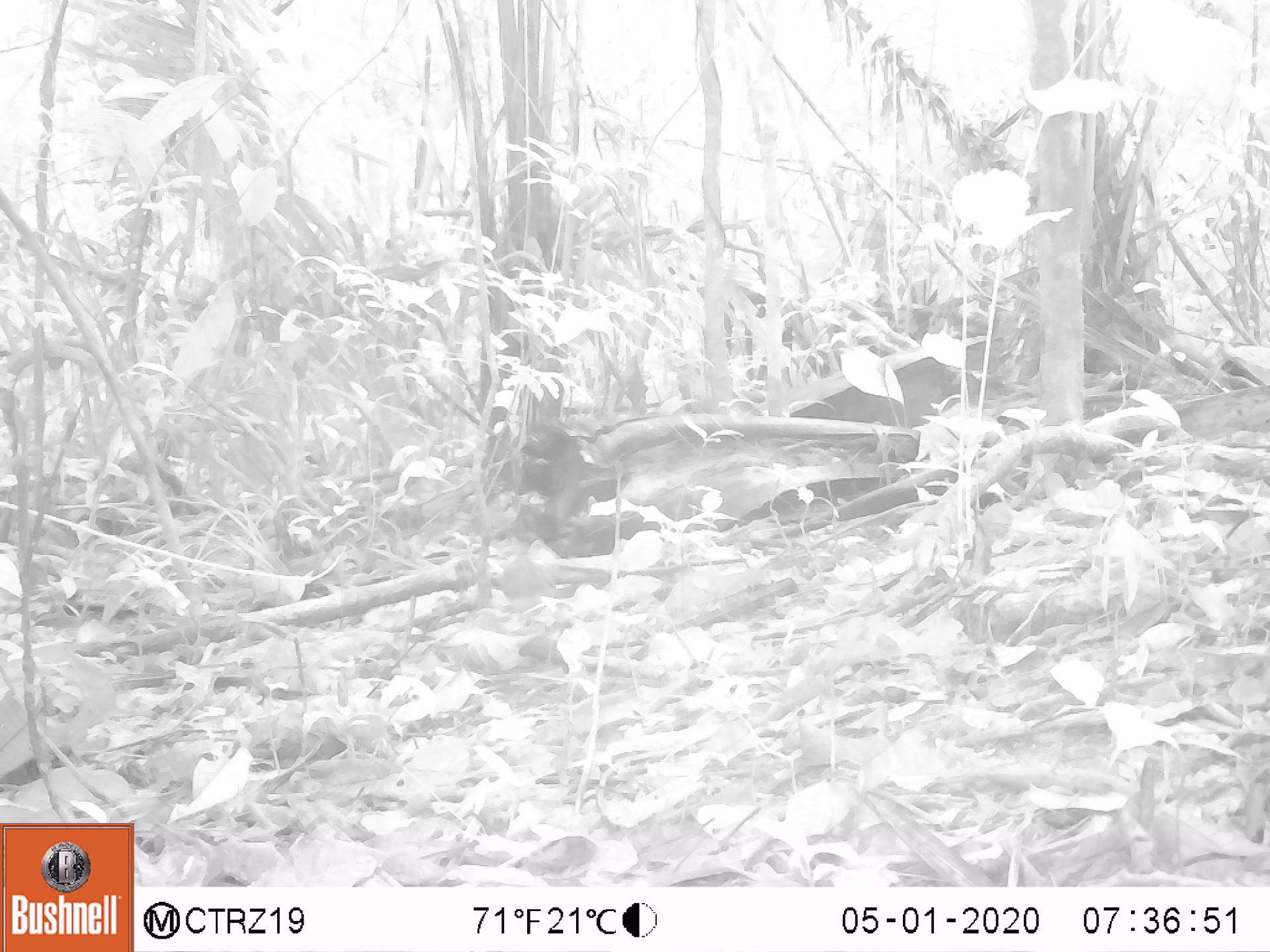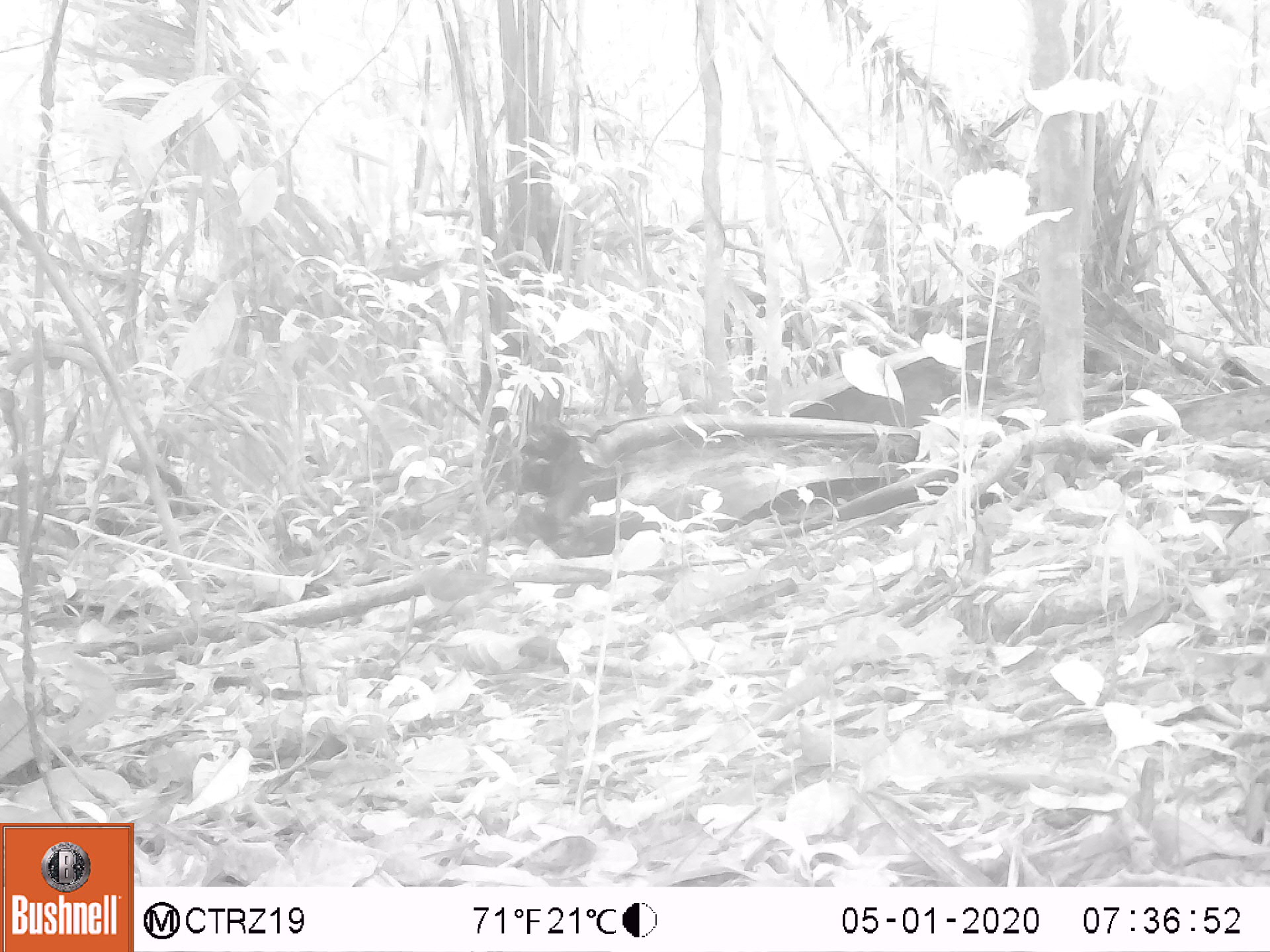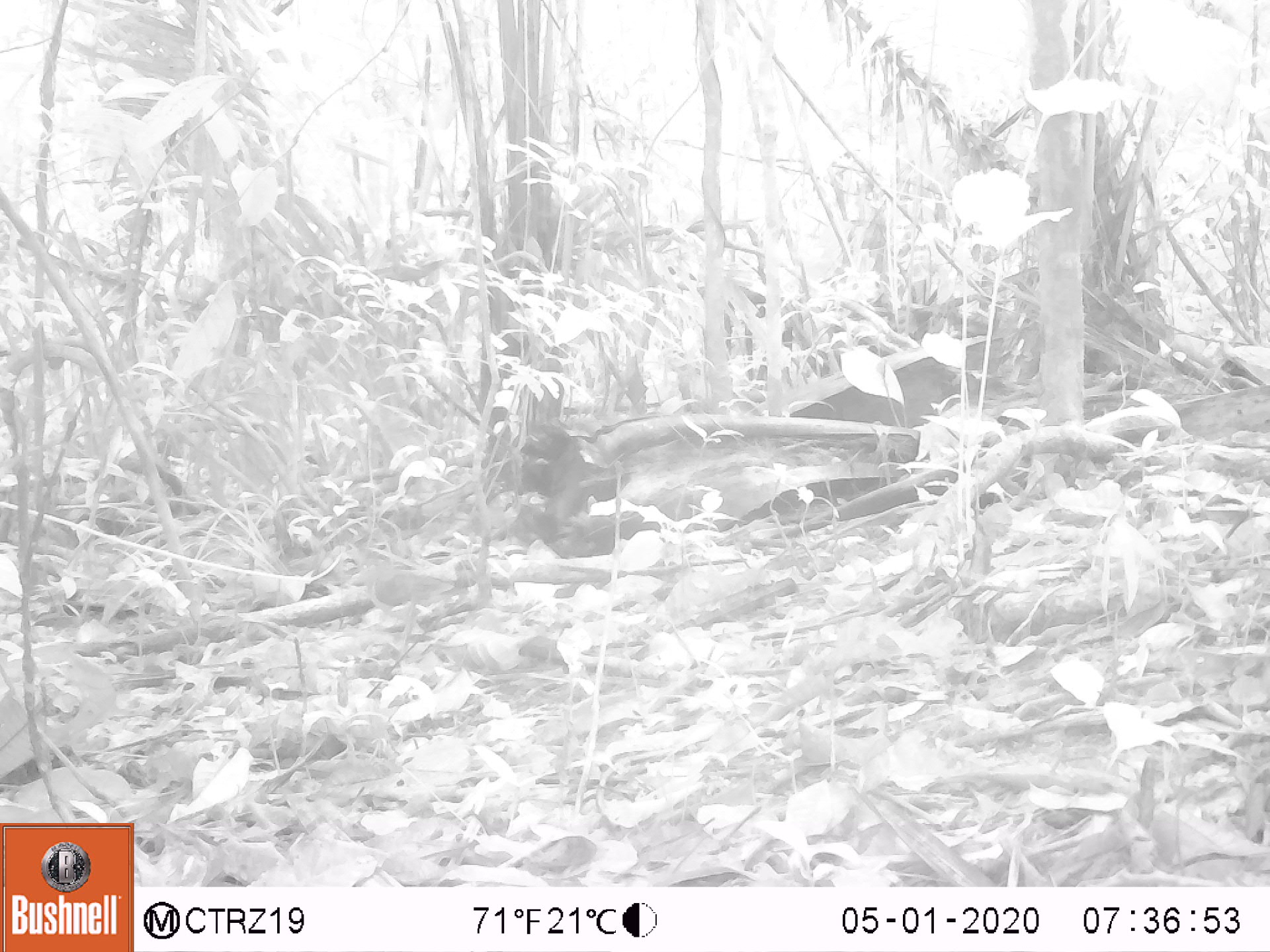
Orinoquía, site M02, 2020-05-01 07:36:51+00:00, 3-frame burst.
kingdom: Animalia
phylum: Chordata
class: Aves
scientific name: Aves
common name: bird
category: unknown bird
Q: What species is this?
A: Unknown bird (bird) (Aves).